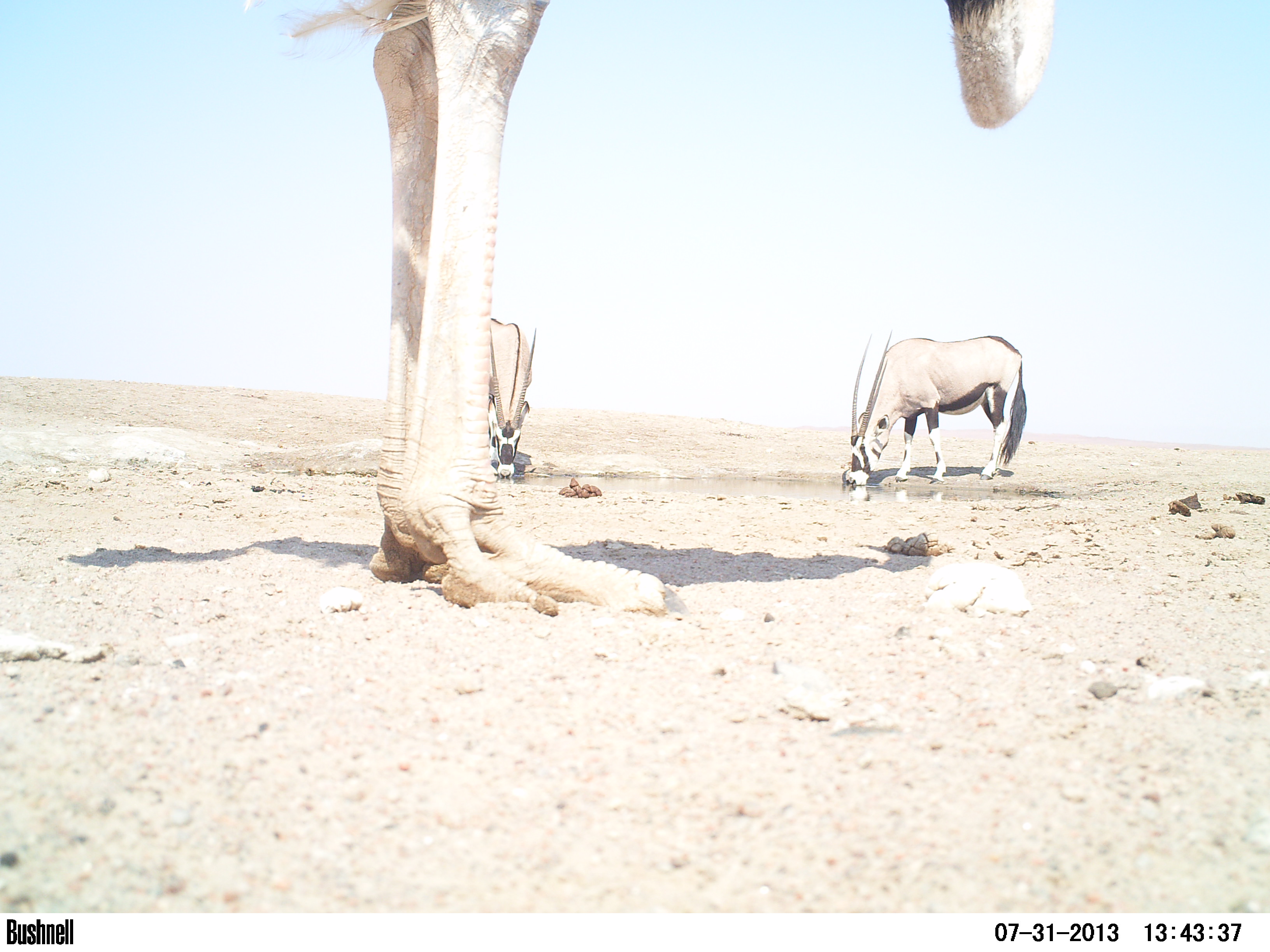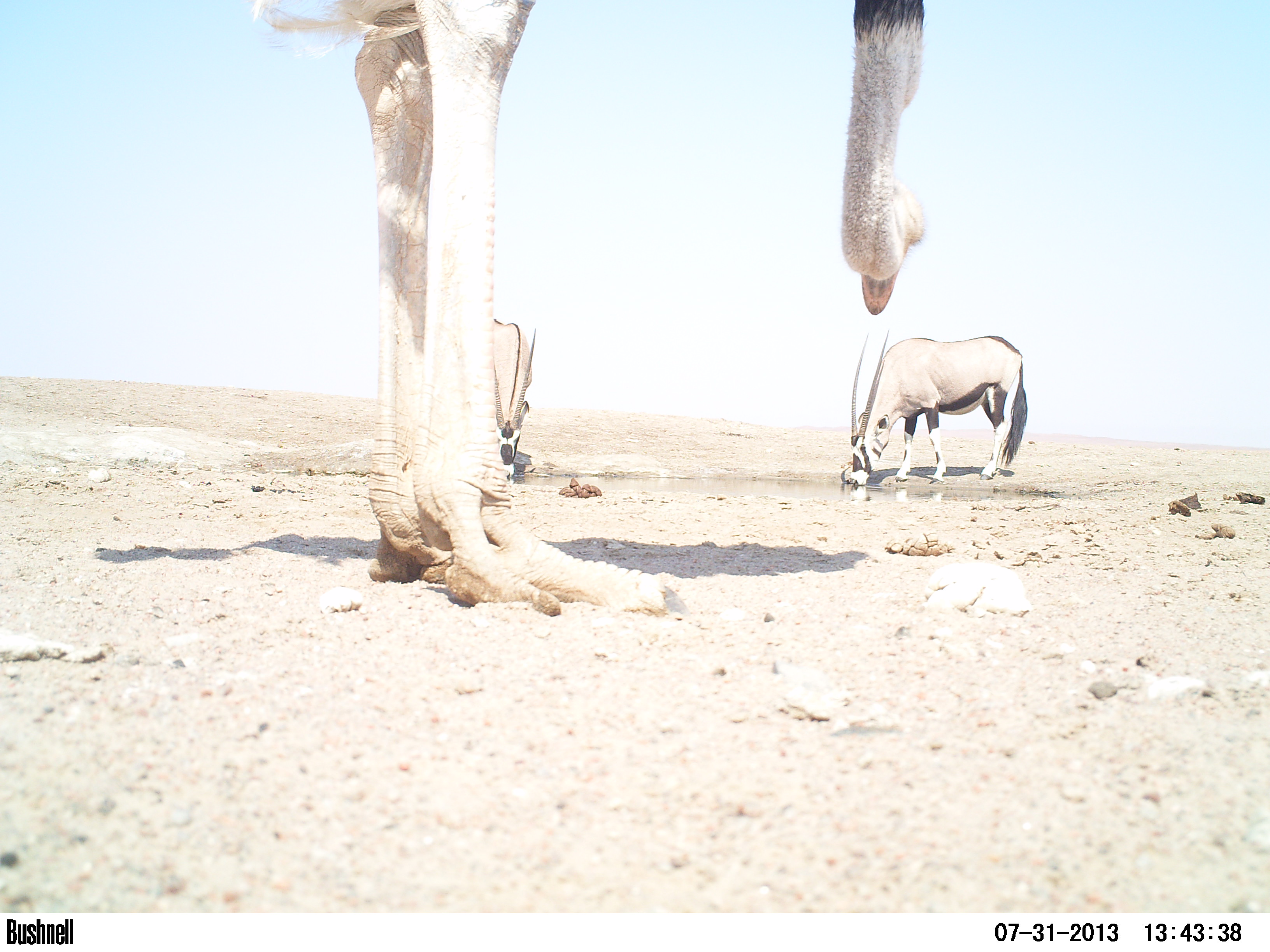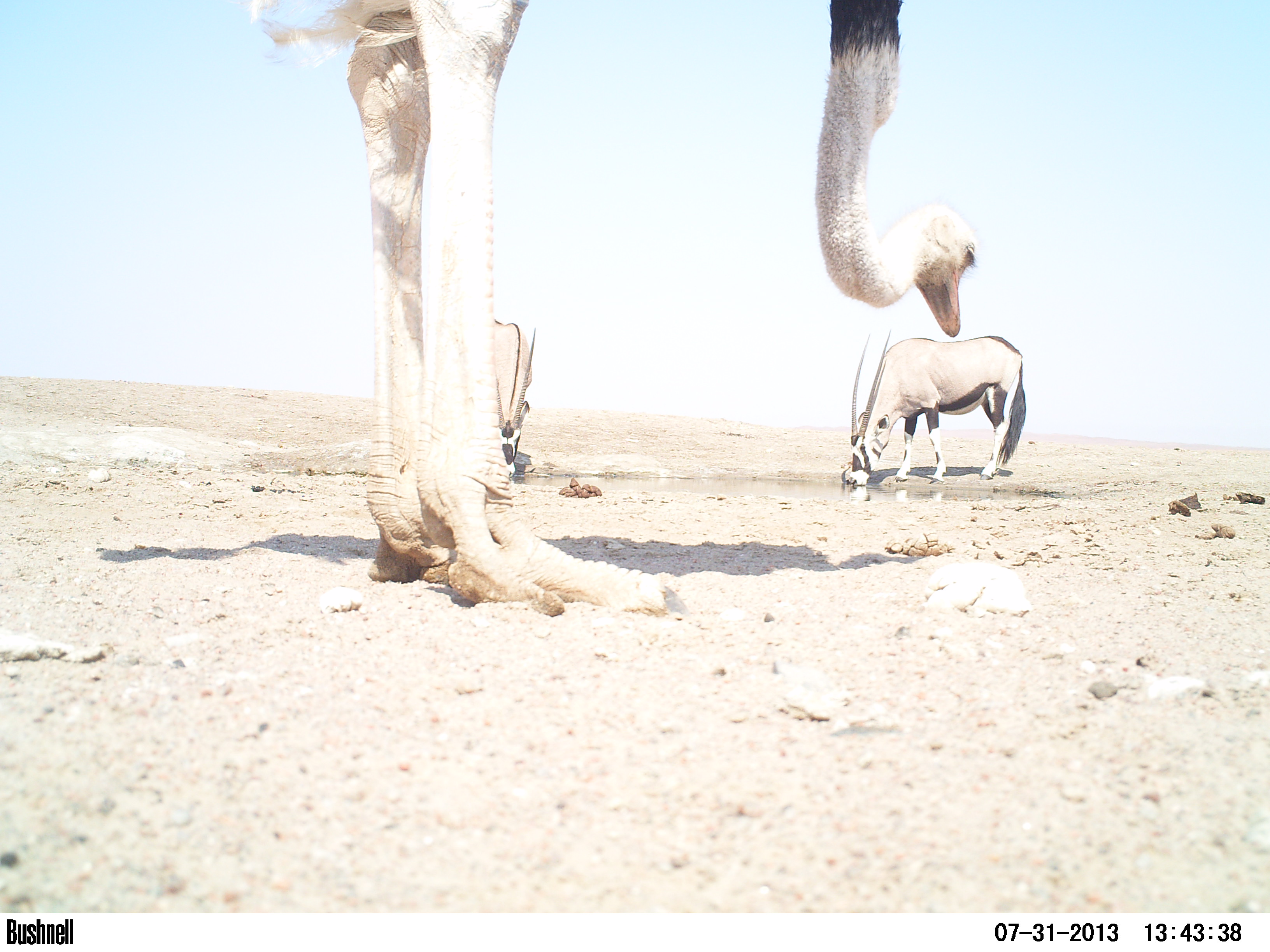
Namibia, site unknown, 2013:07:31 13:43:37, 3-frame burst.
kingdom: Animalia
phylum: Chordata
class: Mammalia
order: Artiodactyla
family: Bovidae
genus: Oryx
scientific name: Oryx gazella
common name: gemsbok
Oryx gazella (gemsbok).